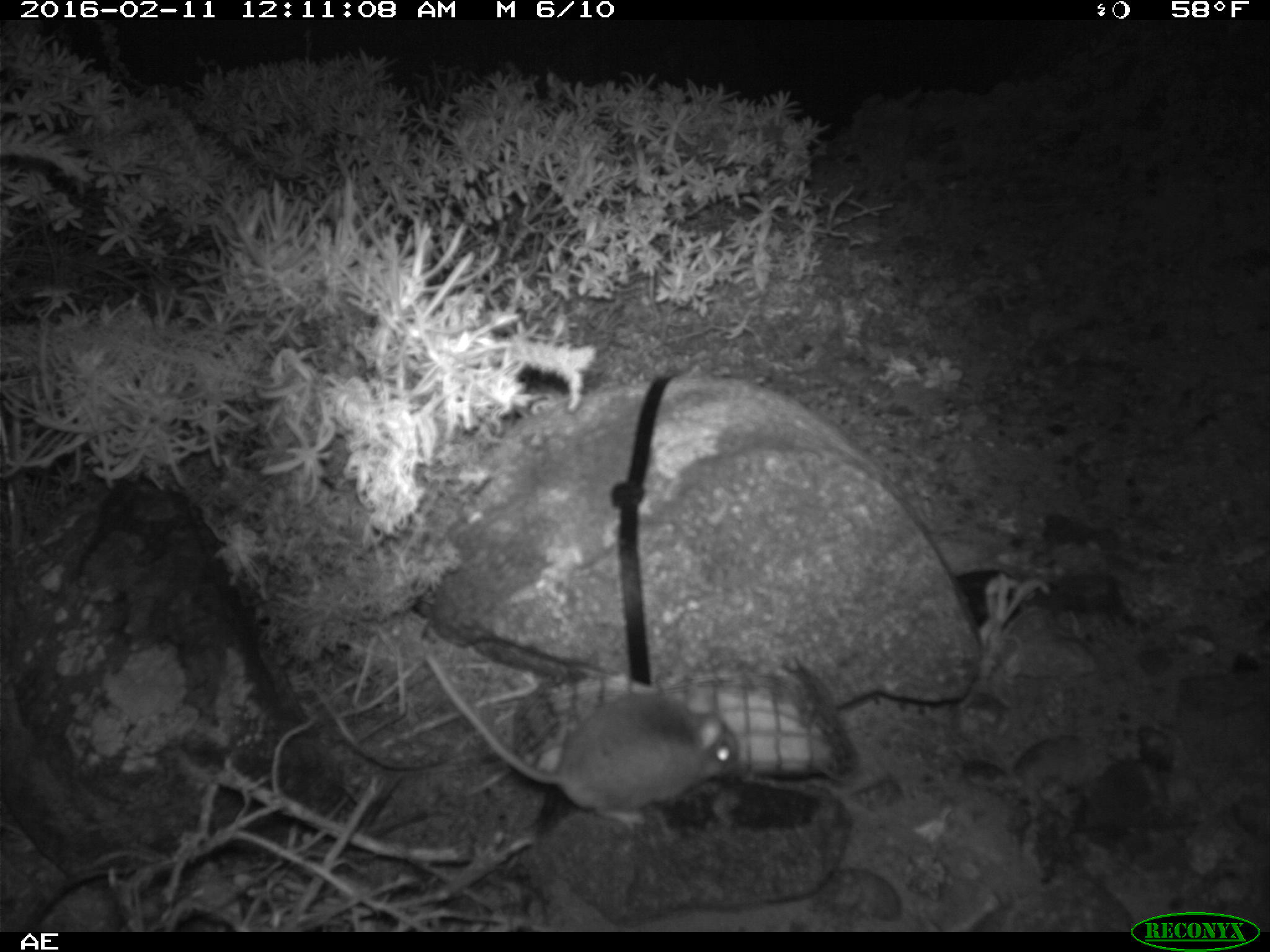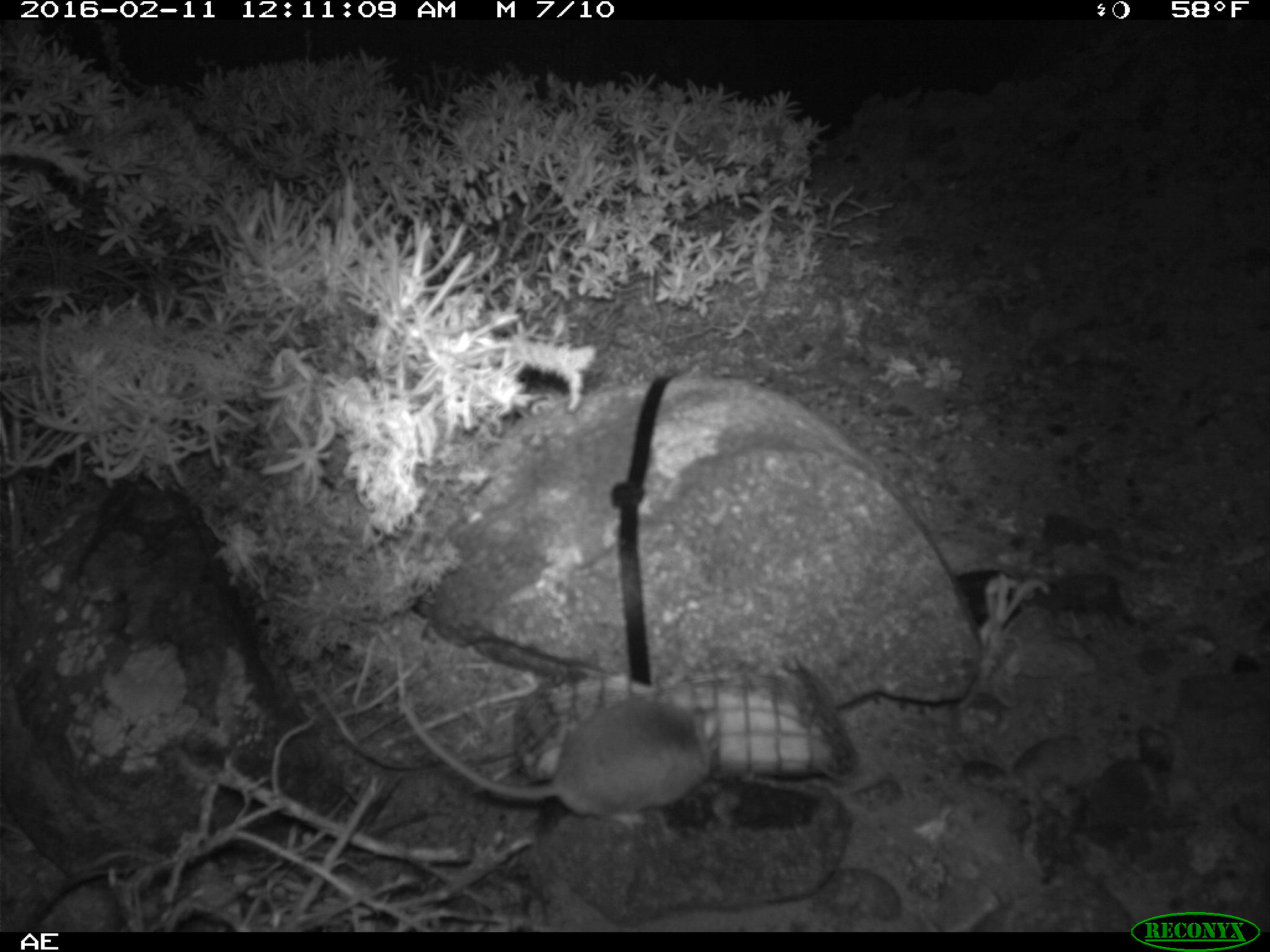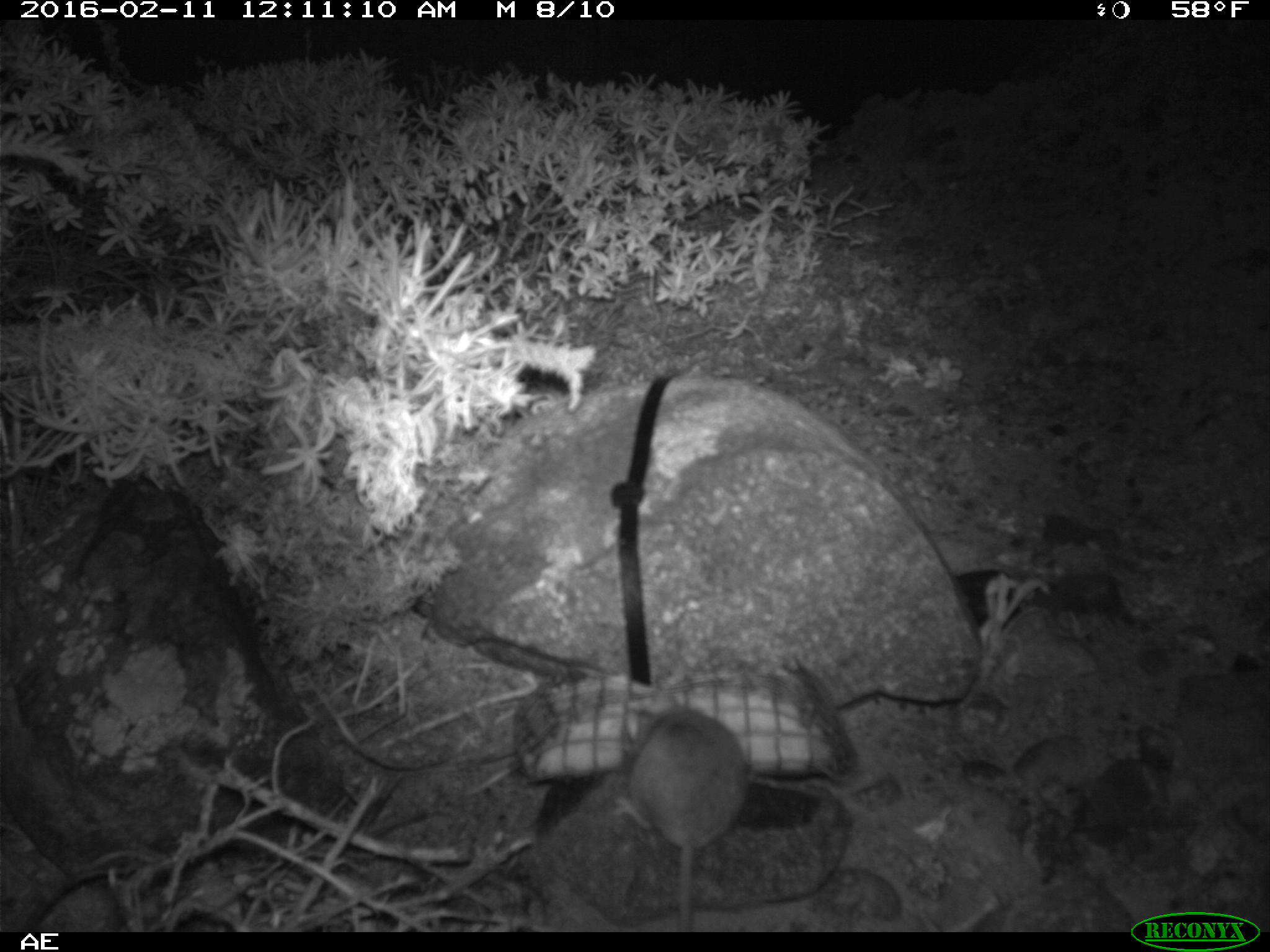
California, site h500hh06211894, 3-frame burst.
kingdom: Animalia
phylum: Chordata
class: Mammalia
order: Rodentia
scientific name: Rodentia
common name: rodent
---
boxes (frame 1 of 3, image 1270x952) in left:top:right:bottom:
rodent: 418:651:744:831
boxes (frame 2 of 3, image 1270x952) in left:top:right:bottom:
rodent: 403:682:718:831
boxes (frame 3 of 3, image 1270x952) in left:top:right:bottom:
rodent: 610:693:748:932